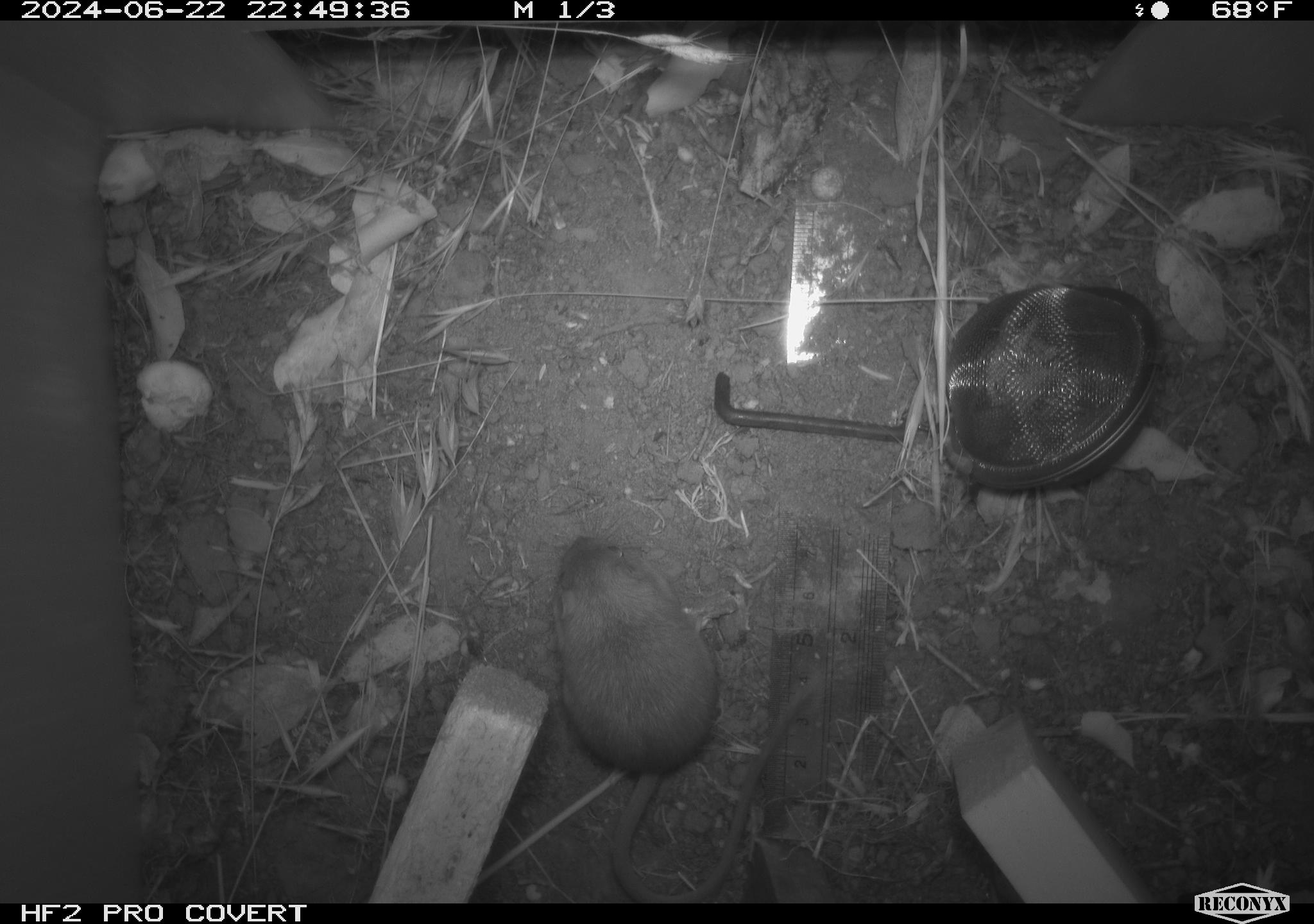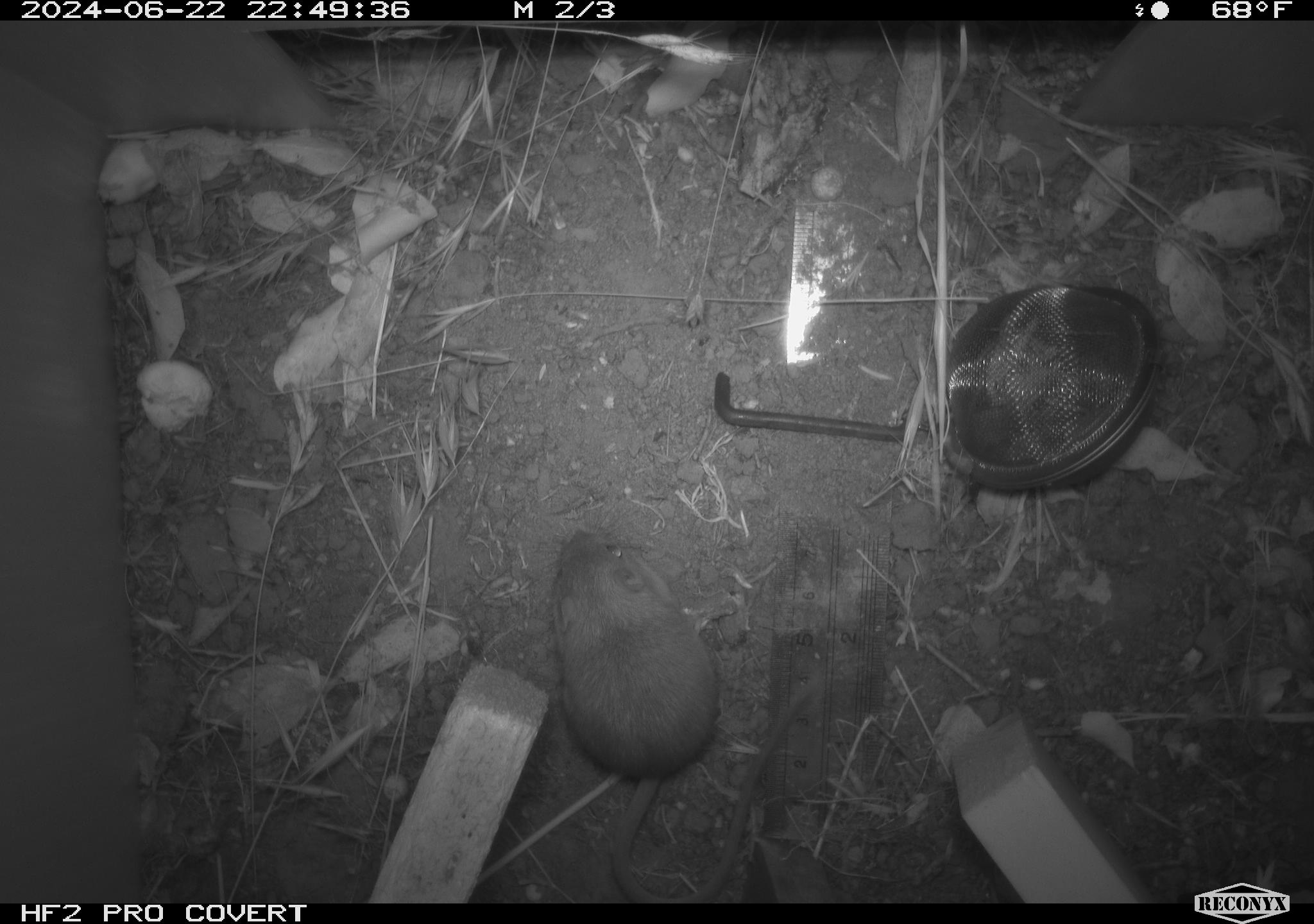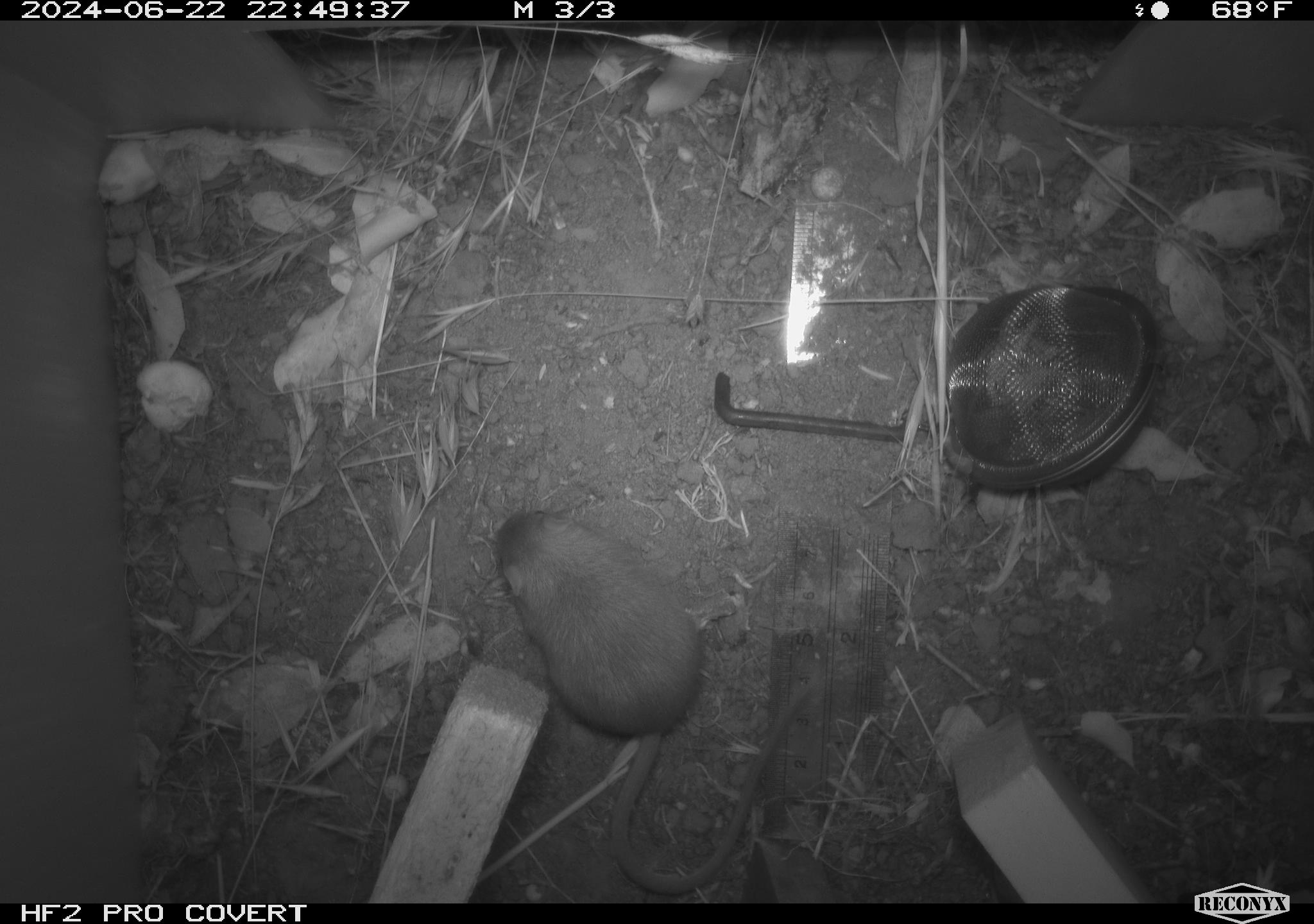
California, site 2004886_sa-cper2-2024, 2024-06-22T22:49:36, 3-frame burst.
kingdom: Animalia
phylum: Chordata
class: Mammalia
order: Rodentia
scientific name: Rodentia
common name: rodent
Rodent (Rodentia).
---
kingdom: Animalia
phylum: Chordata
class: Mammalia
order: Rodentia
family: Heteromyidae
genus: Dipodomys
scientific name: Dipodomys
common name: kangaroo rats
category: dipodomys species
Dipodomys species (kangaroo rats) (Dipodomys).